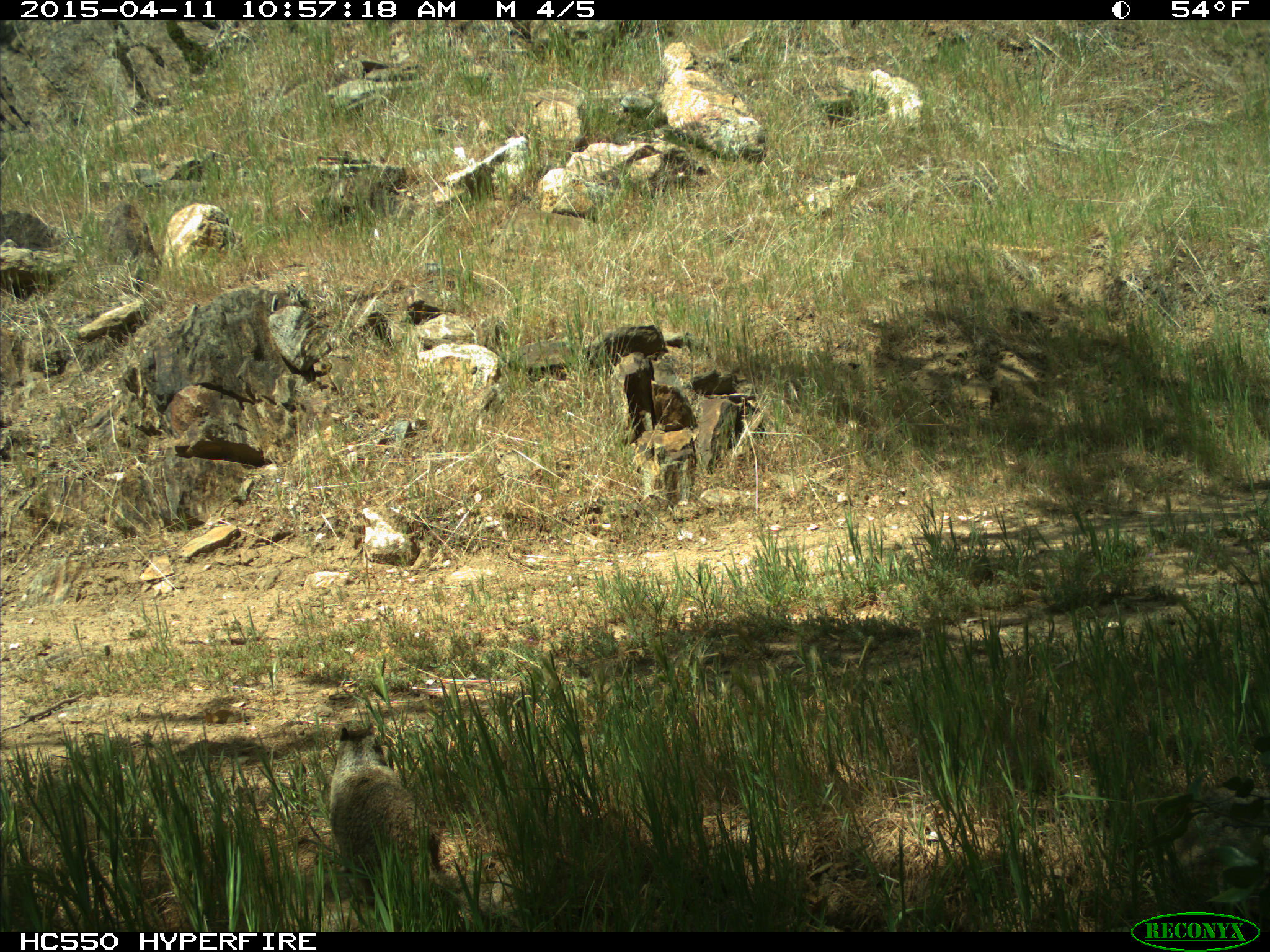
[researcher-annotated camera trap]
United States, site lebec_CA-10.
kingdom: Animalia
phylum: Chordata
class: Mammalia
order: Rodentia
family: Sciuridae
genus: Otospermophilus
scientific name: Otospermophilus beecheyi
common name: california ground squirrel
Otospermophilus beecheyi (california ground squirrel).